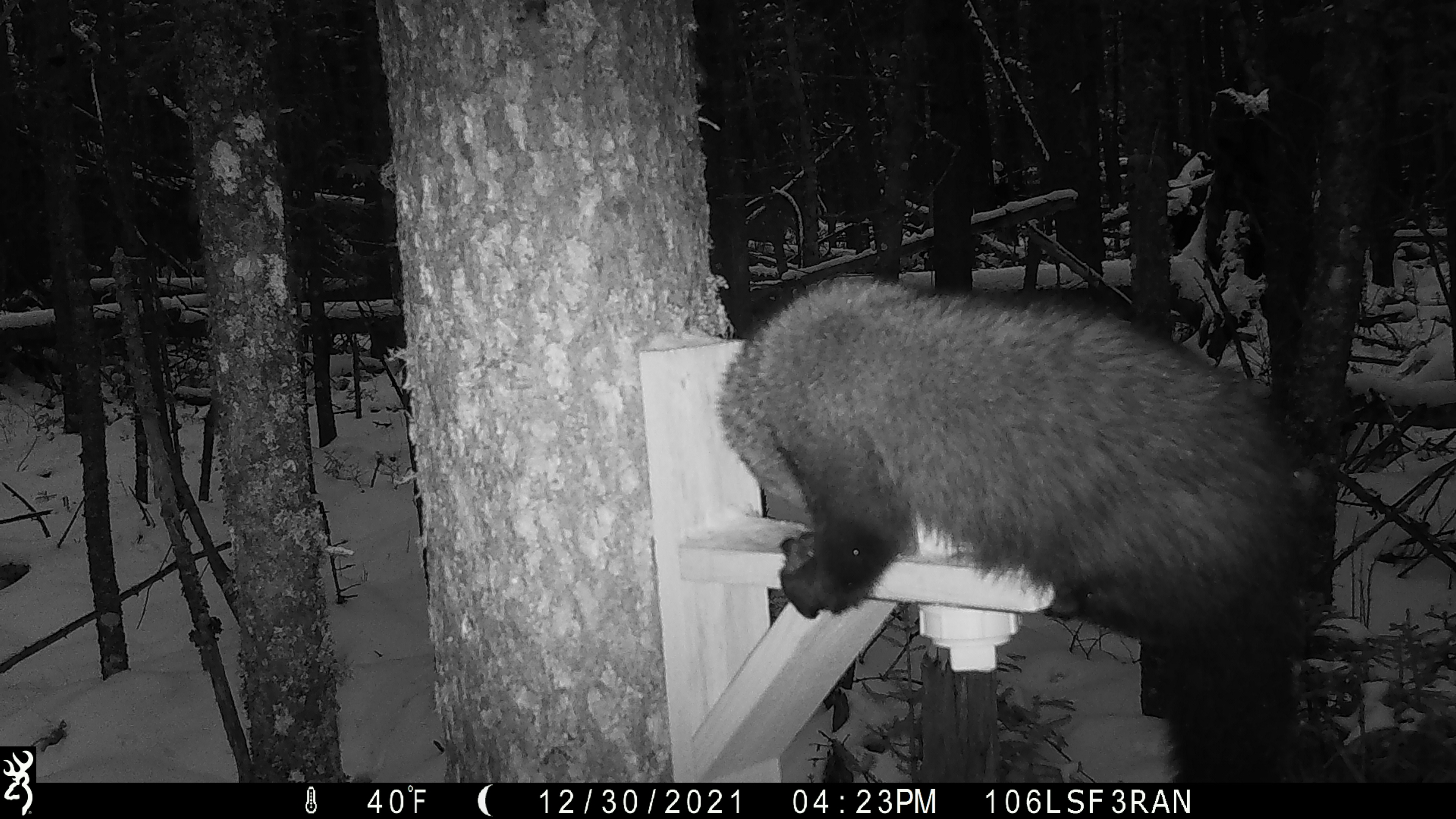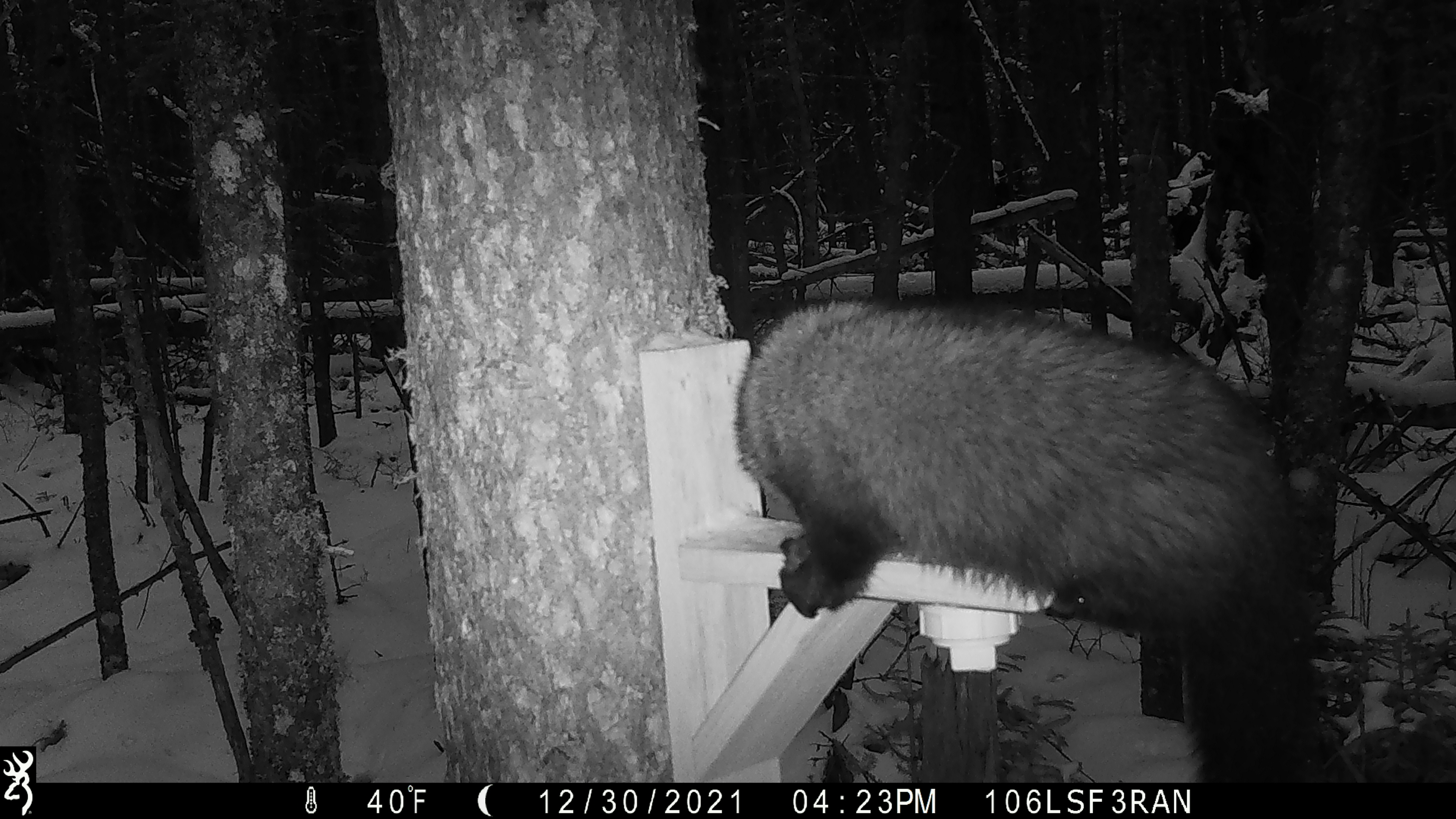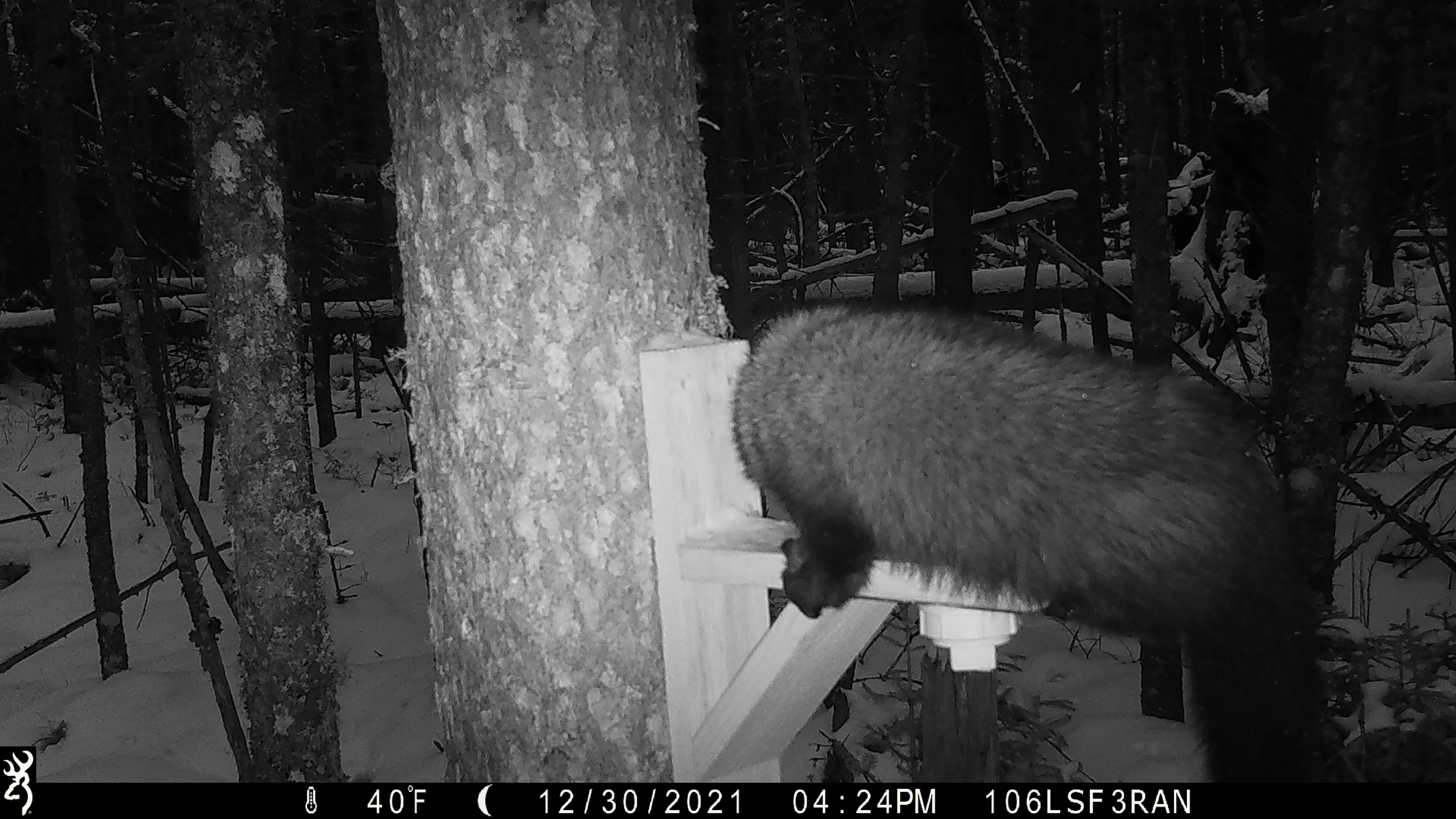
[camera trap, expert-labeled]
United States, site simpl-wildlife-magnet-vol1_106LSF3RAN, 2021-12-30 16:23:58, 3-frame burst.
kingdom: Animalia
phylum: Chordata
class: Mammalia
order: Carnivora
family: Mustelidae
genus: Pekania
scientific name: Pekania pennanti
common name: fisher